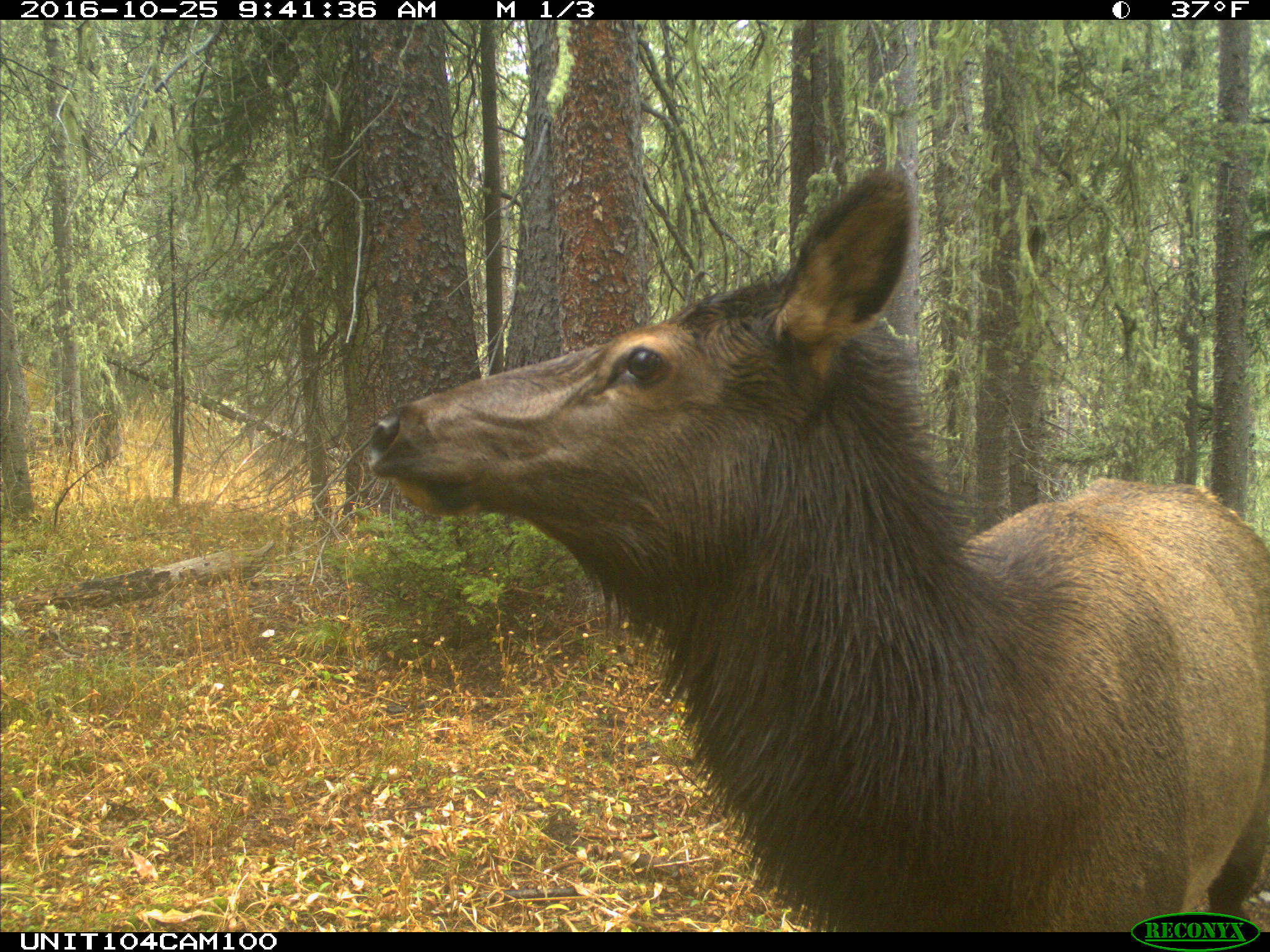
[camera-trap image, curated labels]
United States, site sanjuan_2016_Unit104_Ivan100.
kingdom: Animalia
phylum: Chordata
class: Mammalia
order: Artiodactyla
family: Cervidae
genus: Cervus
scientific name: Cervus elaphus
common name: red deer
Cervus elaphus (red deer).